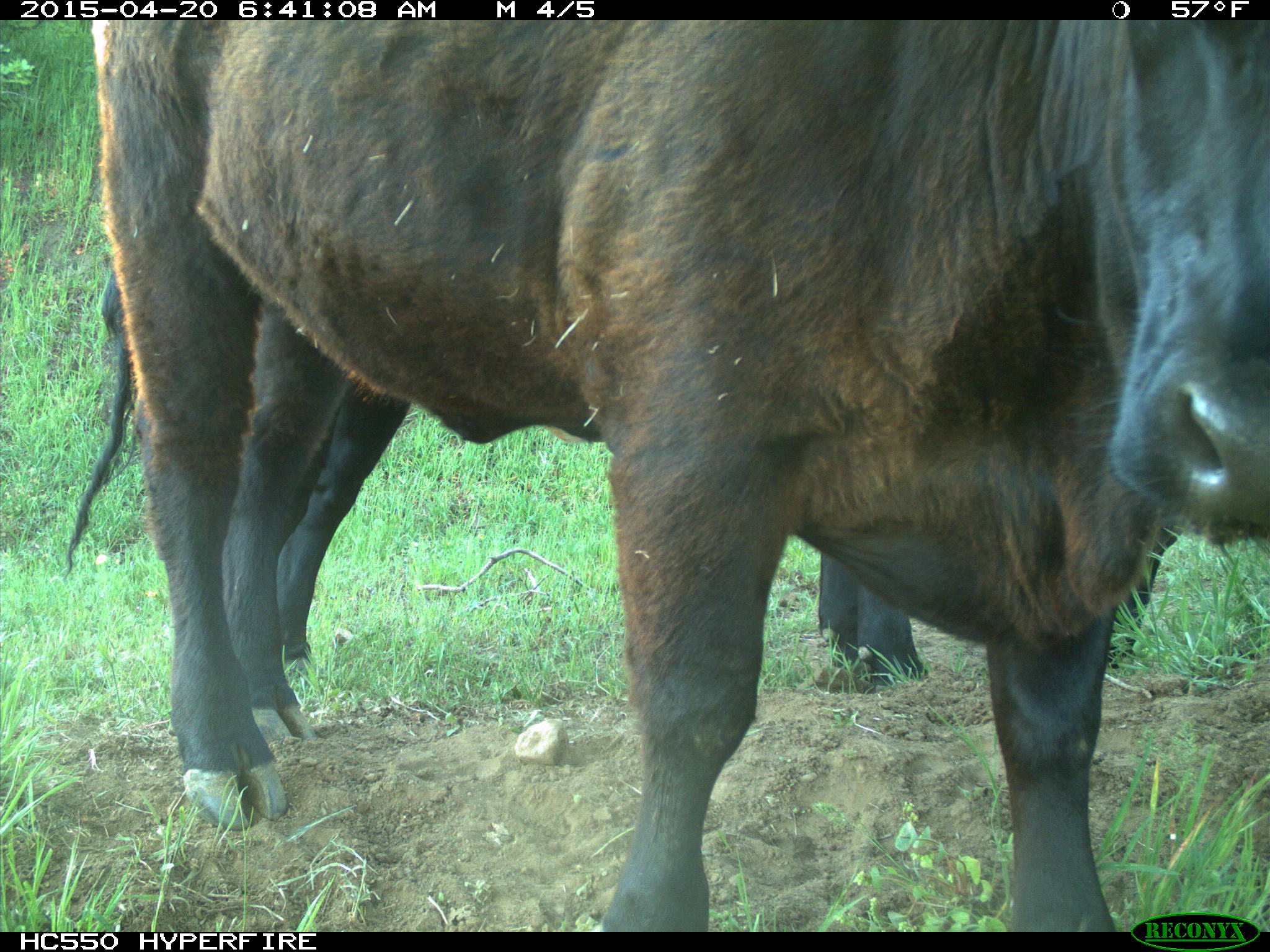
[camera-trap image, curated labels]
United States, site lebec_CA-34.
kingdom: Animalia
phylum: Chordata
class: Mammalia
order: Artiodactyla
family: Bovidae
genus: Bos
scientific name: Bos taurus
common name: domestic cow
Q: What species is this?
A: Bos taurus (domestic cow).